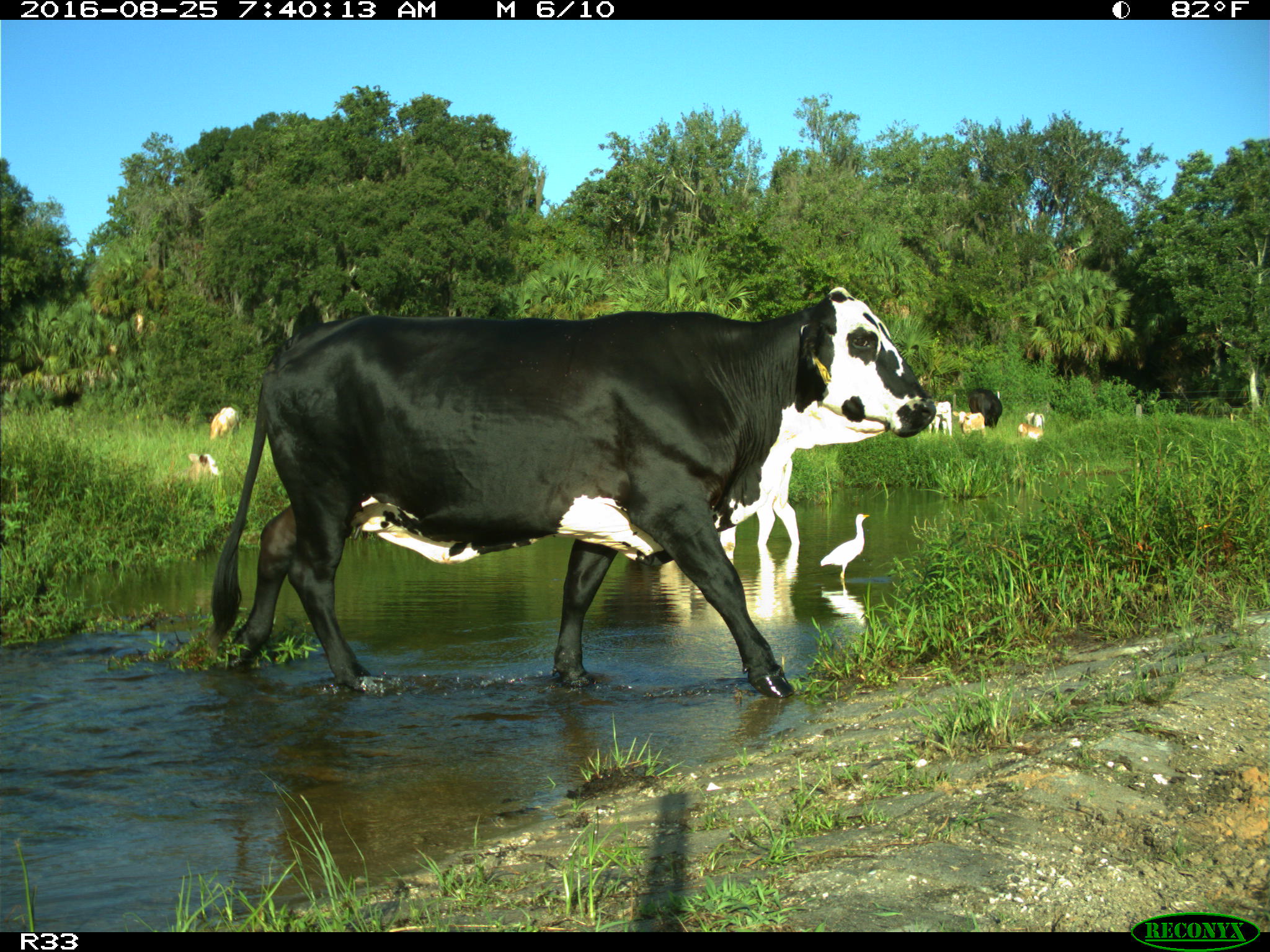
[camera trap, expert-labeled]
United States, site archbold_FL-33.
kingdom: Animalia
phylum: Chordata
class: Mammalia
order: Artiodactyla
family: Bovidae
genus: Bos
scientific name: Bos taurus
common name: domestic cow